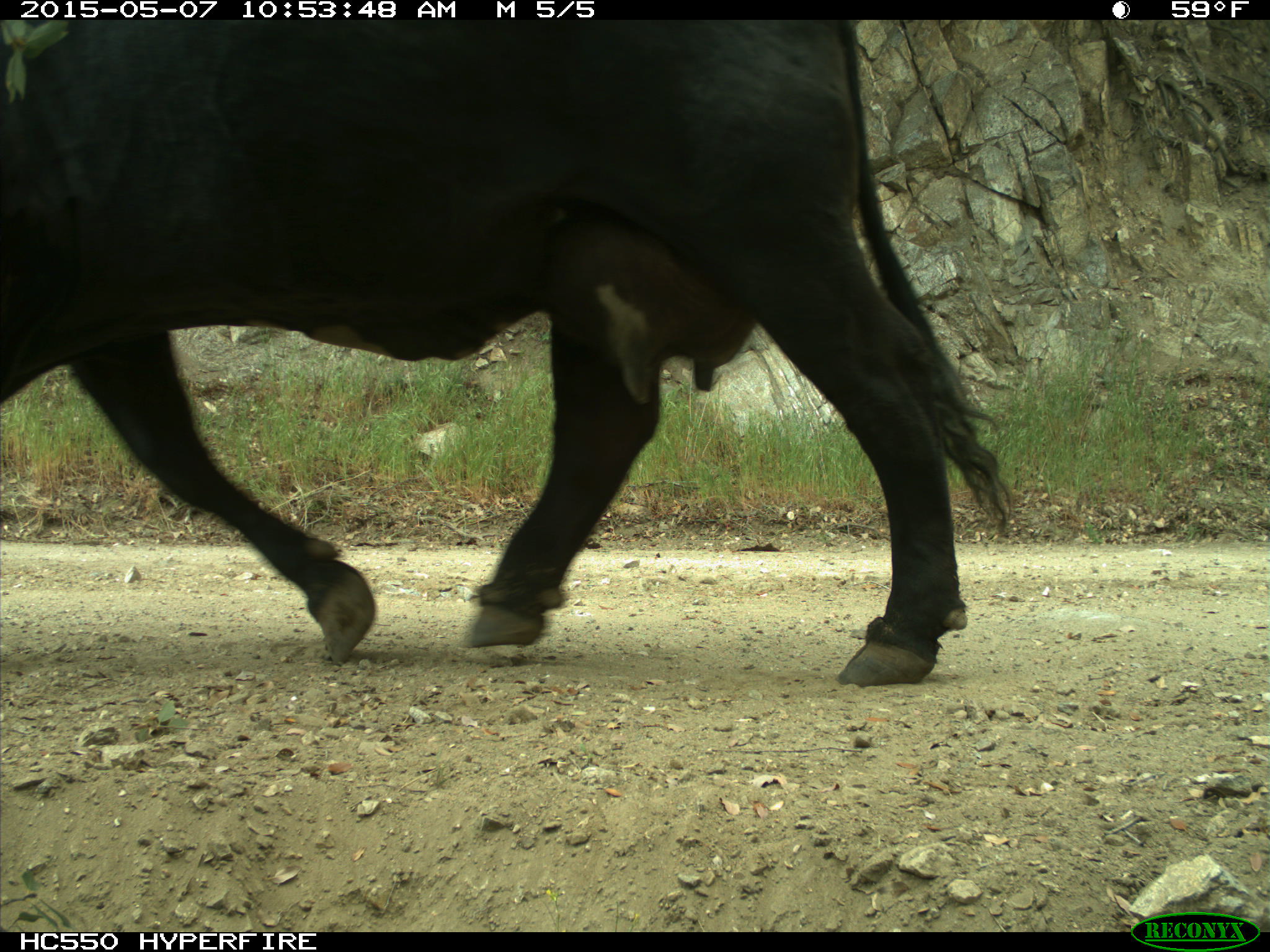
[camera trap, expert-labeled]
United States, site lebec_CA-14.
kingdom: Animalia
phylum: Chordata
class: Mammalia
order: Artiodactyla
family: Bovidae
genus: Bos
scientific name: Bos taurus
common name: domestic cow